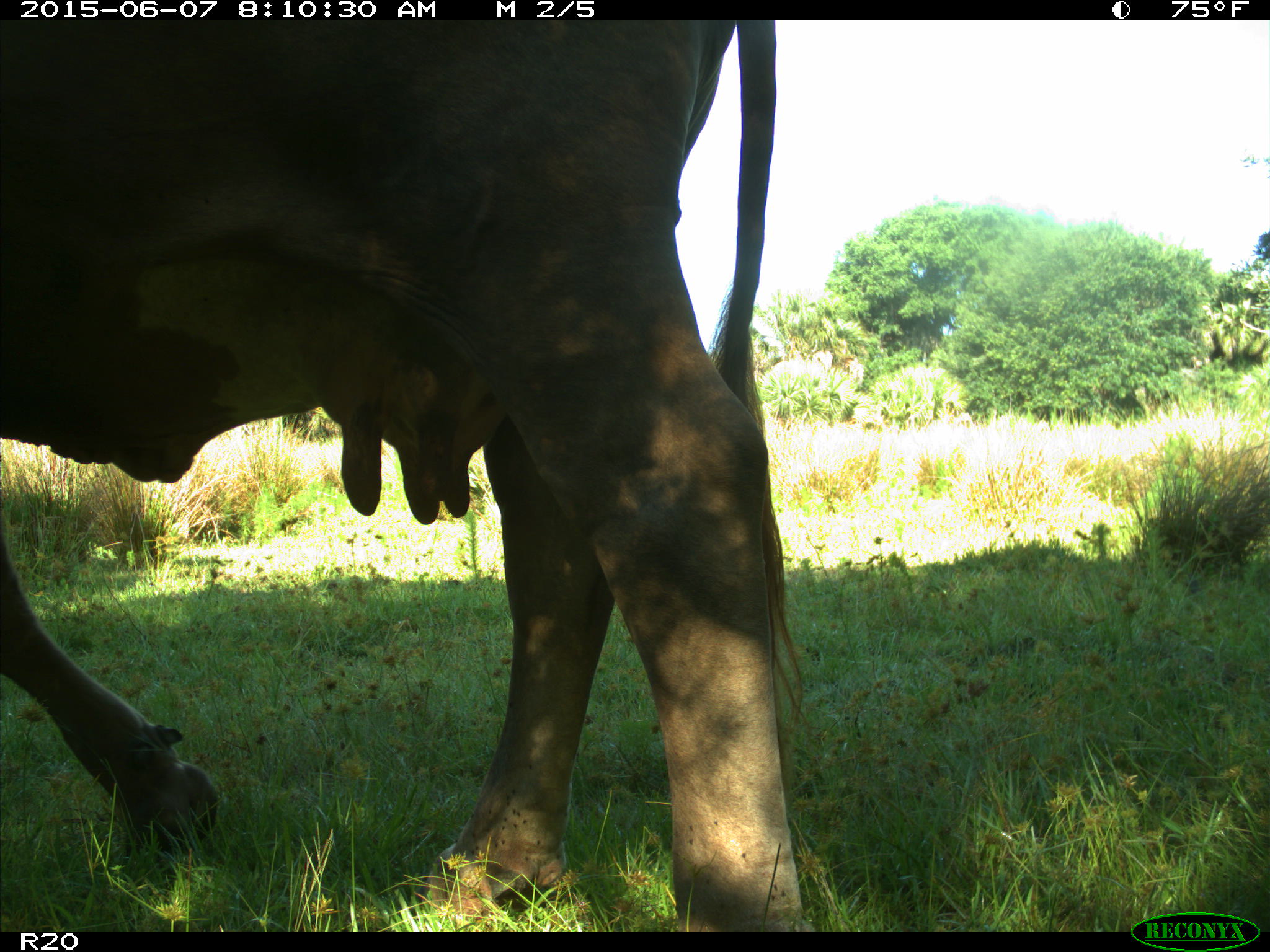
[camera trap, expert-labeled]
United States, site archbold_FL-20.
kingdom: Animalia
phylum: Chordata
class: Mammalia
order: Artiodactyla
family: Bovidae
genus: Bos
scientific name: Bos taurus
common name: domestic cow